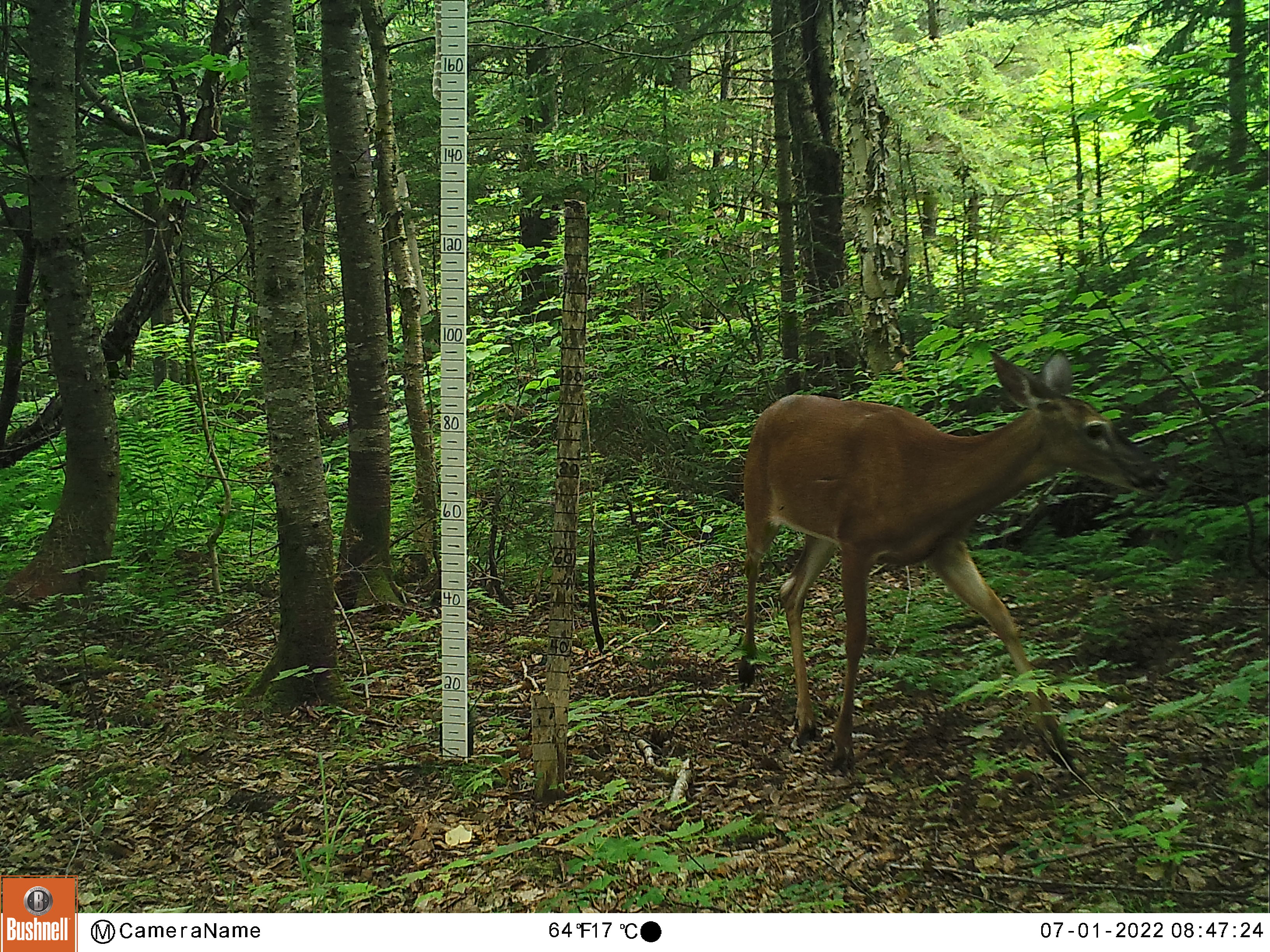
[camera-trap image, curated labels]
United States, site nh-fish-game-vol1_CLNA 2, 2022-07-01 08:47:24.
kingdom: Animalia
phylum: Chordata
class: Mammalia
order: Artiodactyla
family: Cervidae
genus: Odocoileus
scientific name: Odocoileus virginianus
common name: white-tailed deer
White-tailed deer (Odocoileus virginianus).